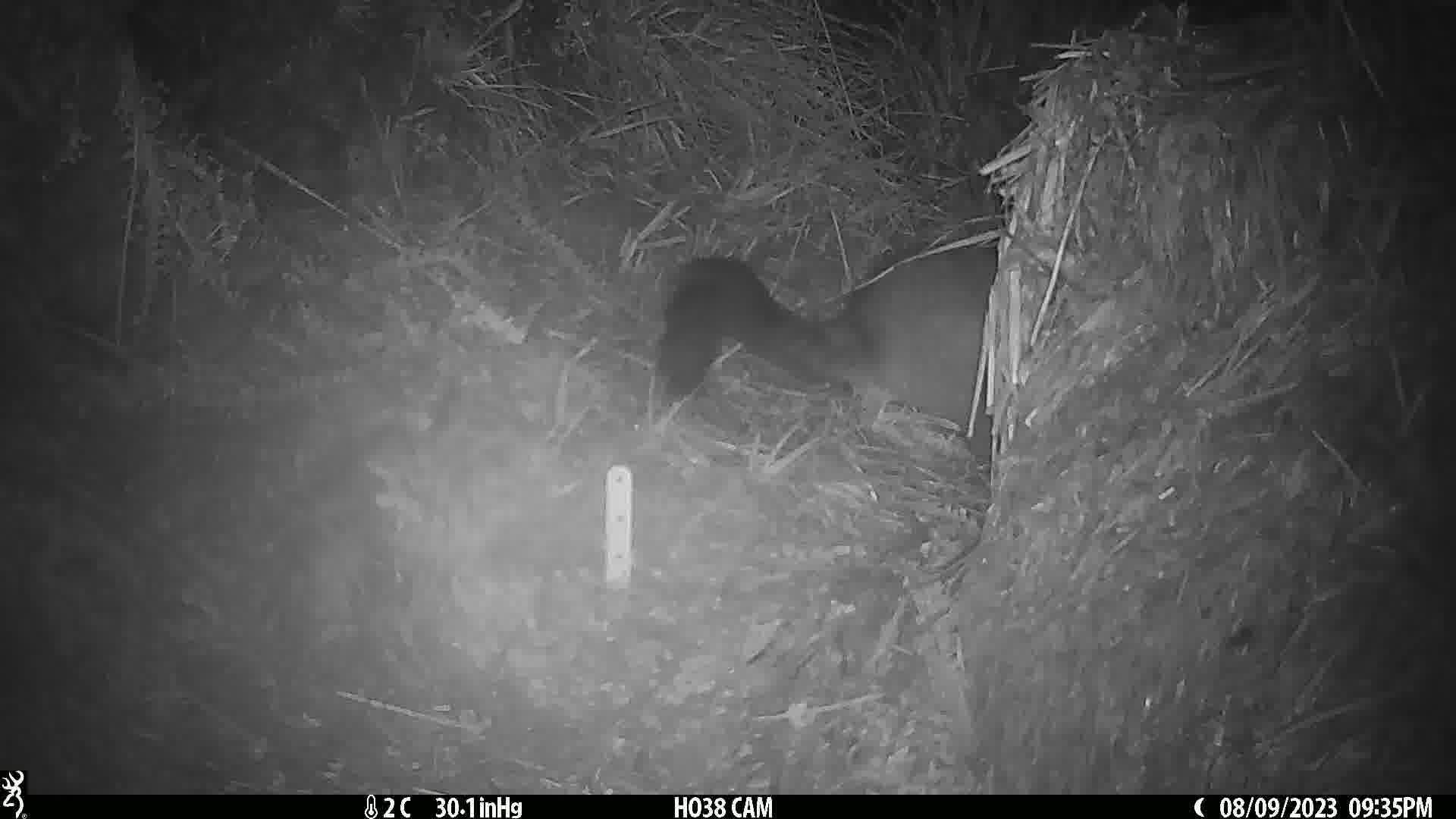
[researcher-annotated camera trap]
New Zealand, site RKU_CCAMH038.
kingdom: Animalia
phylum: Chordata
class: Mammalia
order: Diprotodontia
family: Phalangeridae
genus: Trichosurus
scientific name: Trichosurus vulpecula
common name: common brushtail possum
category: possum